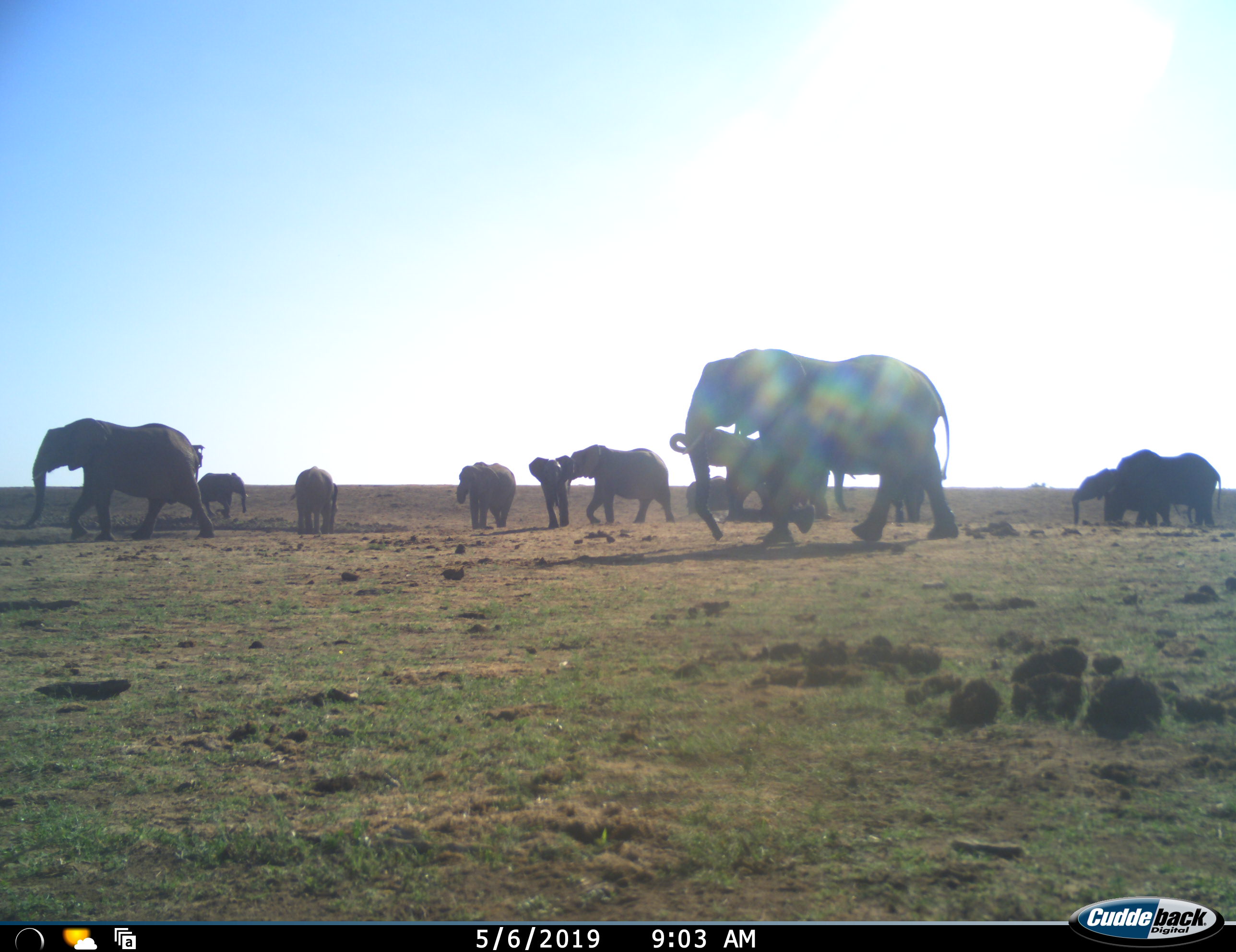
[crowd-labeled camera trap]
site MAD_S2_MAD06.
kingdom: Animalia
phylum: Chordata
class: Mammalia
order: Proboscidea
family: Elephantidae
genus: Loxodonta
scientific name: Loxodonta africana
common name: african bush elephant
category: elephant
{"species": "elephant (african bush elephant) (Loxodonta africana)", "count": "11-50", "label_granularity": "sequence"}